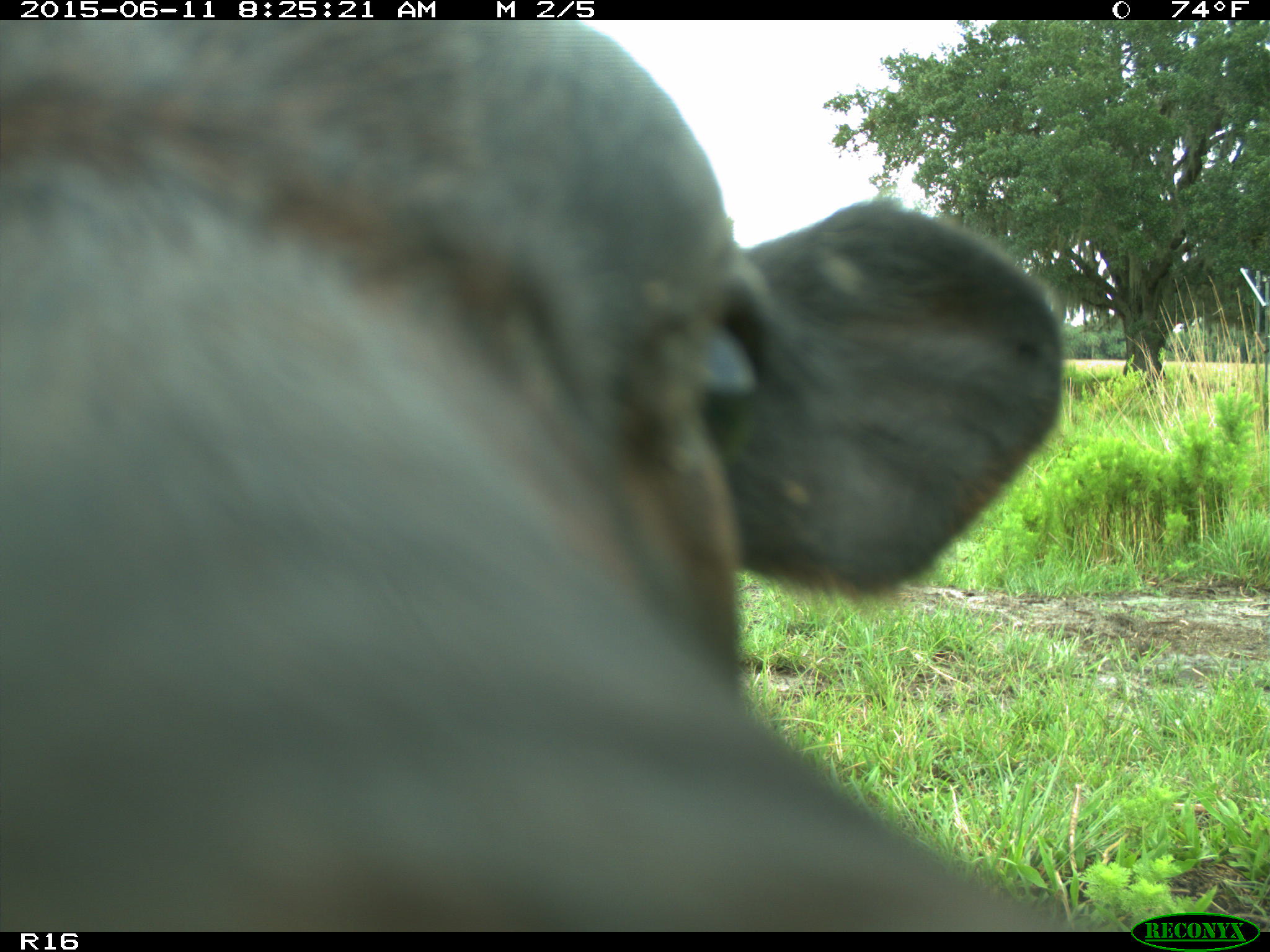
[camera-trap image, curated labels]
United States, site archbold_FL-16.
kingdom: Animalia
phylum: Chordata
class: Mammalia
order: Artiodactyla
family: Bovidae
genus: Bos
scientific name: Bos taurus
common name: domestic cow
Bos taurus (domestic cow).